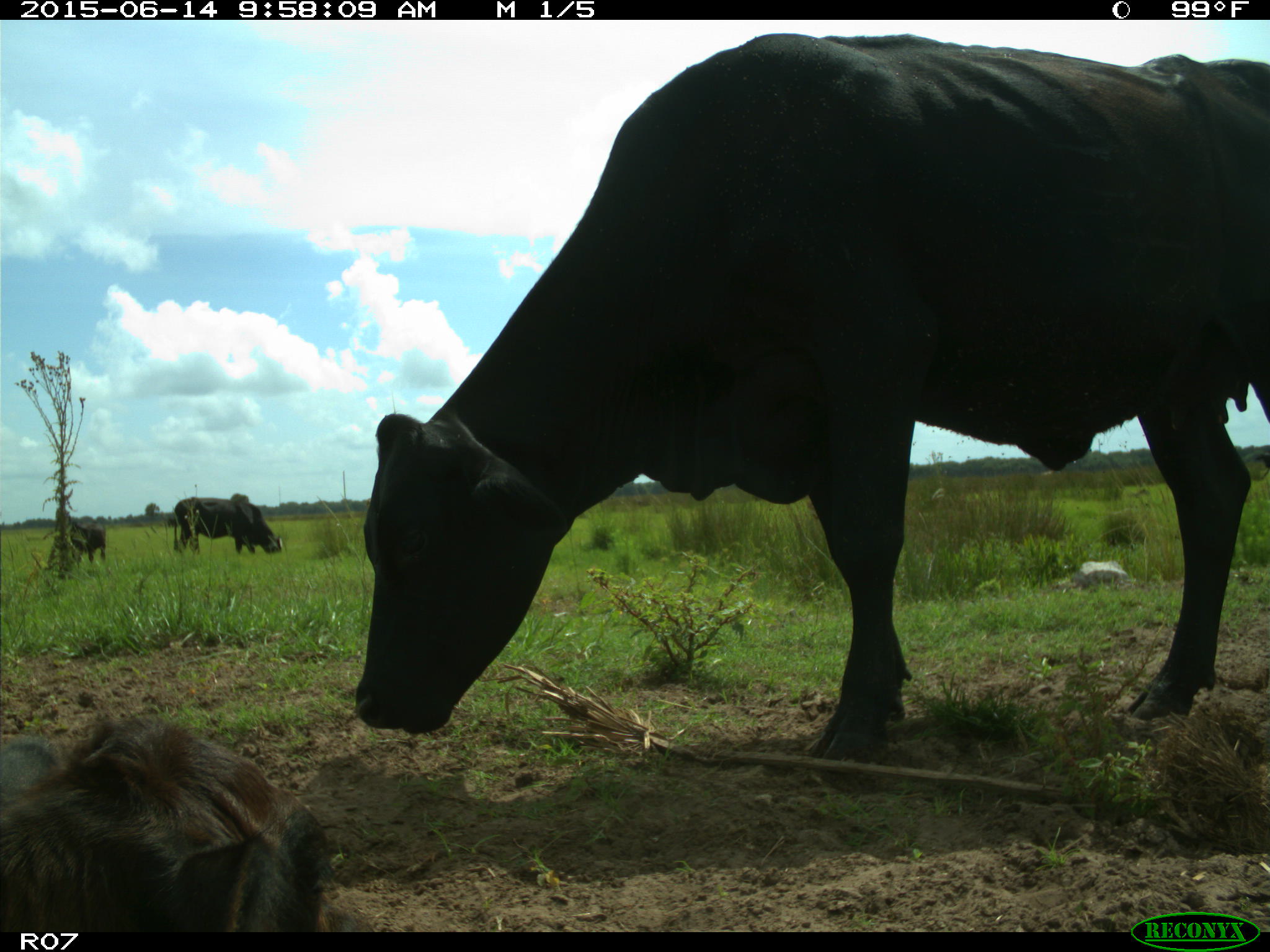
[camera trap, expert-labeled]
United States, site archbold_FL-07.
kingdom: Animalia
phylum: Chordata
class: Mammalia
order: Artiodactyla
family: Bovidae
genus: Bos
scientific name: Bos taurus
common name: domestic cow